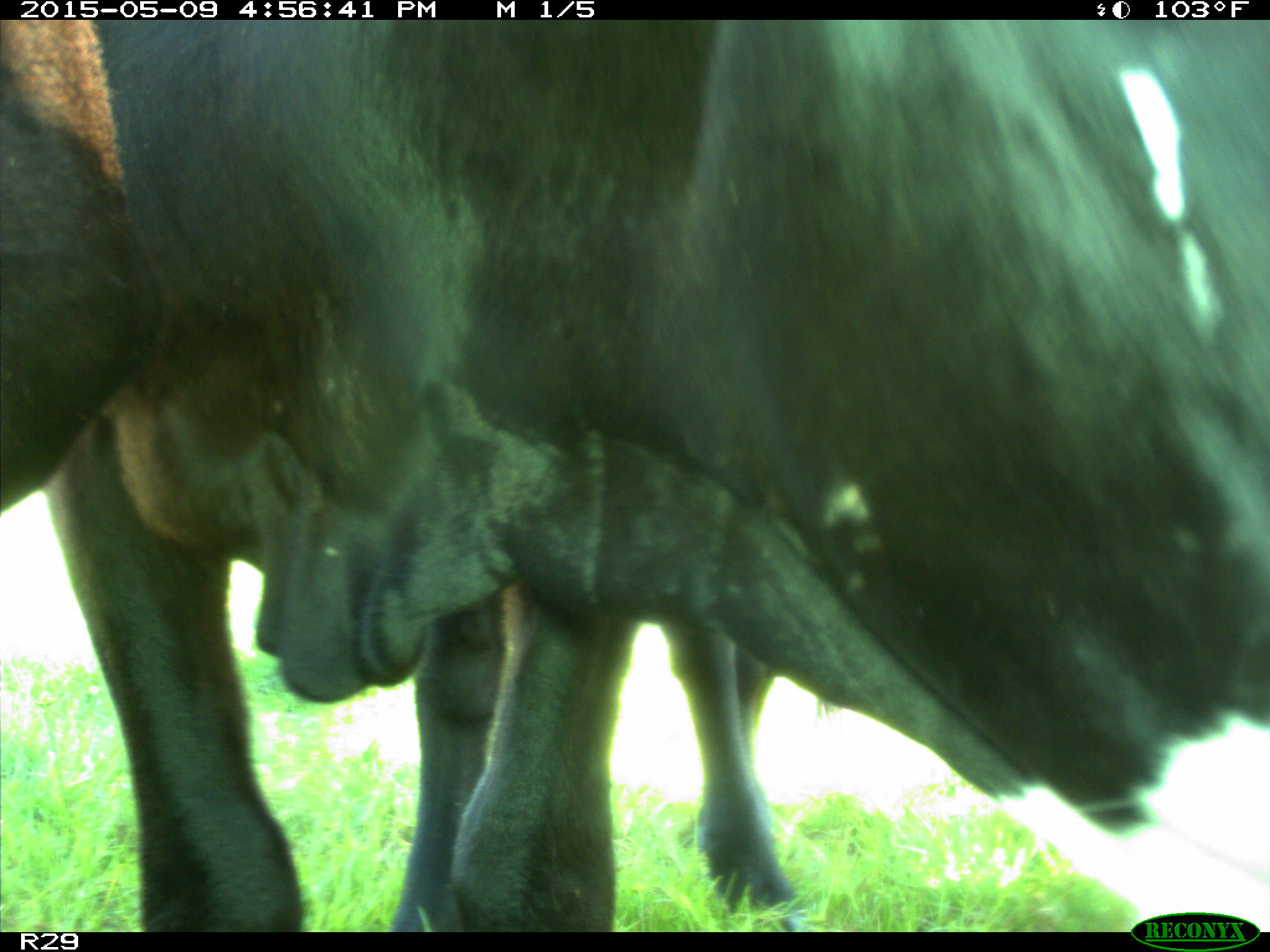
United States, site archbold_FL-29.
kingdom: Animalia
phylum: Chordata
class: Mammalia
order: Artiodactyla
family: Bovidae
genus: Bos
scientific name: Bos taurus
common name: domestic cow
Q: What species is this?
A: Bos taurus (domestic cow).